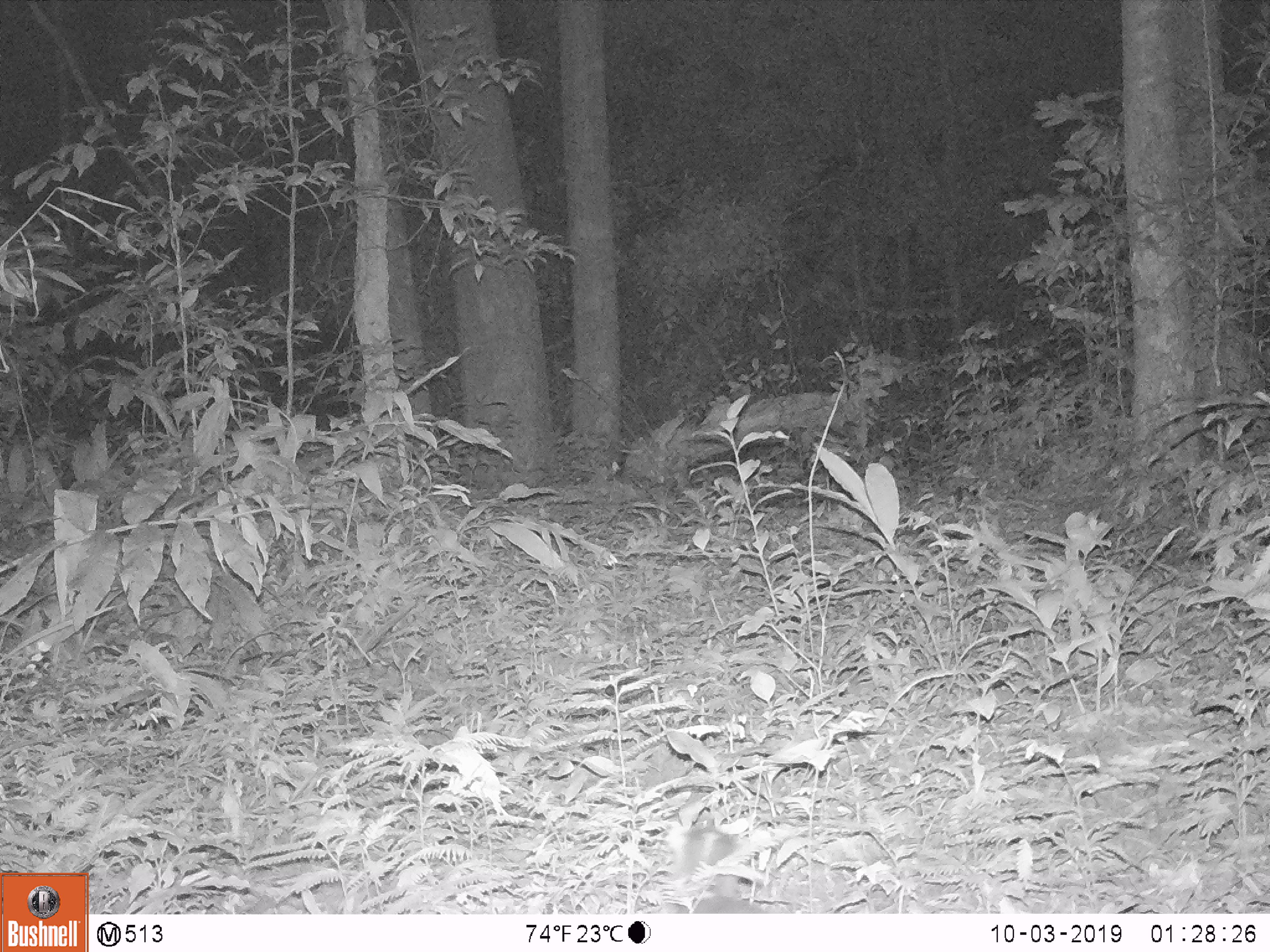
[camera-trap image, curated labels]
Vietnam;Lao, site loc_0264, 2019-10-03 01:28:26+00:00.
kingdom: Animalia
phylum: Chordata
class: Mammalia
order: Carnivora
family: Mustelidae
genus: Melogale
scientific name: Melogale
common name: ferret badger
Ferret badger (Melogale). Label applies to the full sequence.